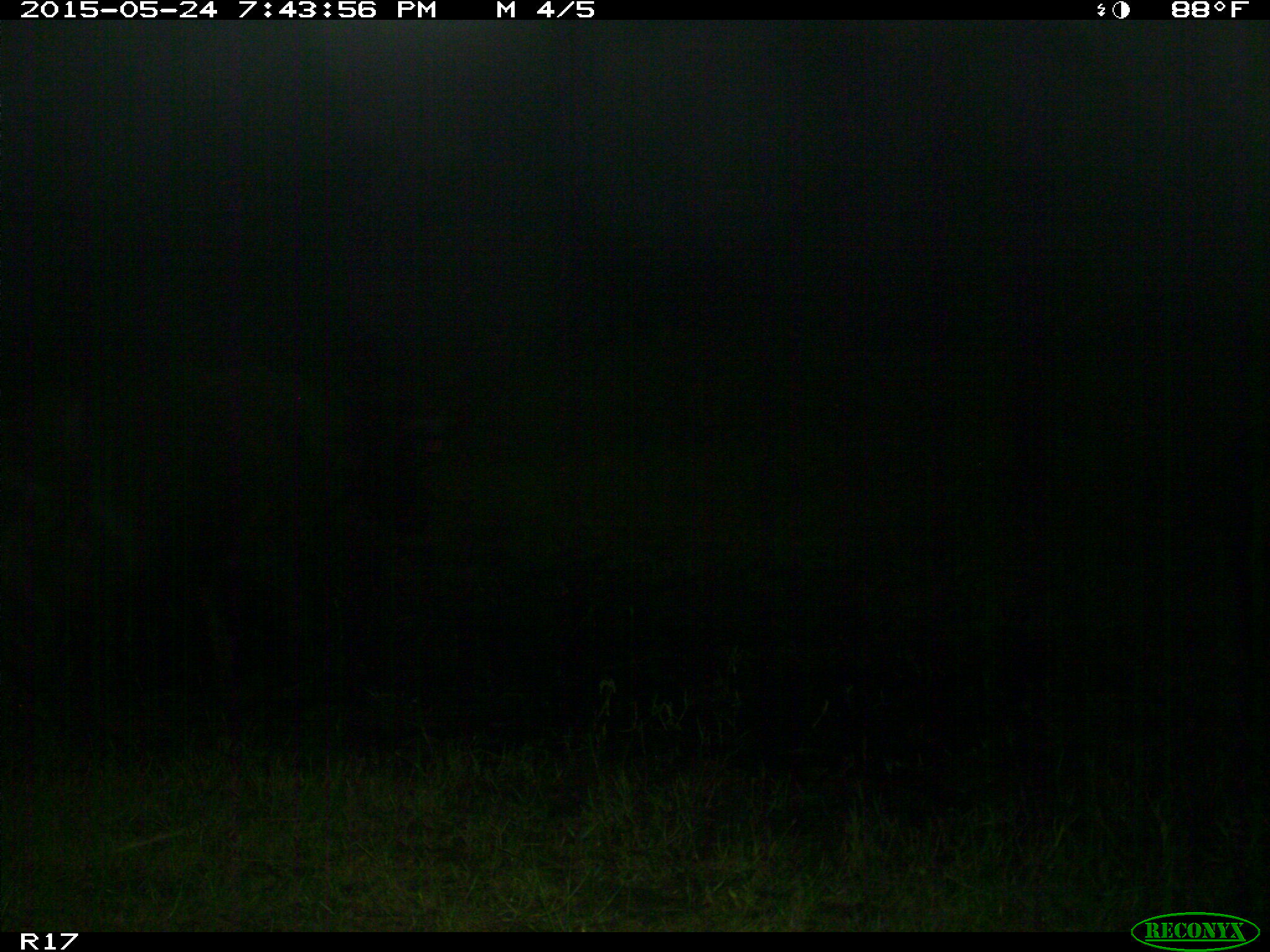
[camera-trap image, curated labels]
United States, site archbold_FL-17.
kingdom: Animalia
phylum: Chordata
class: Mammalia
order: Artiodactyla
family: Bovidae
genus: Bos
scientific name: Bos taurus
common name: domestic cow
Bos taurus (domestic cow).